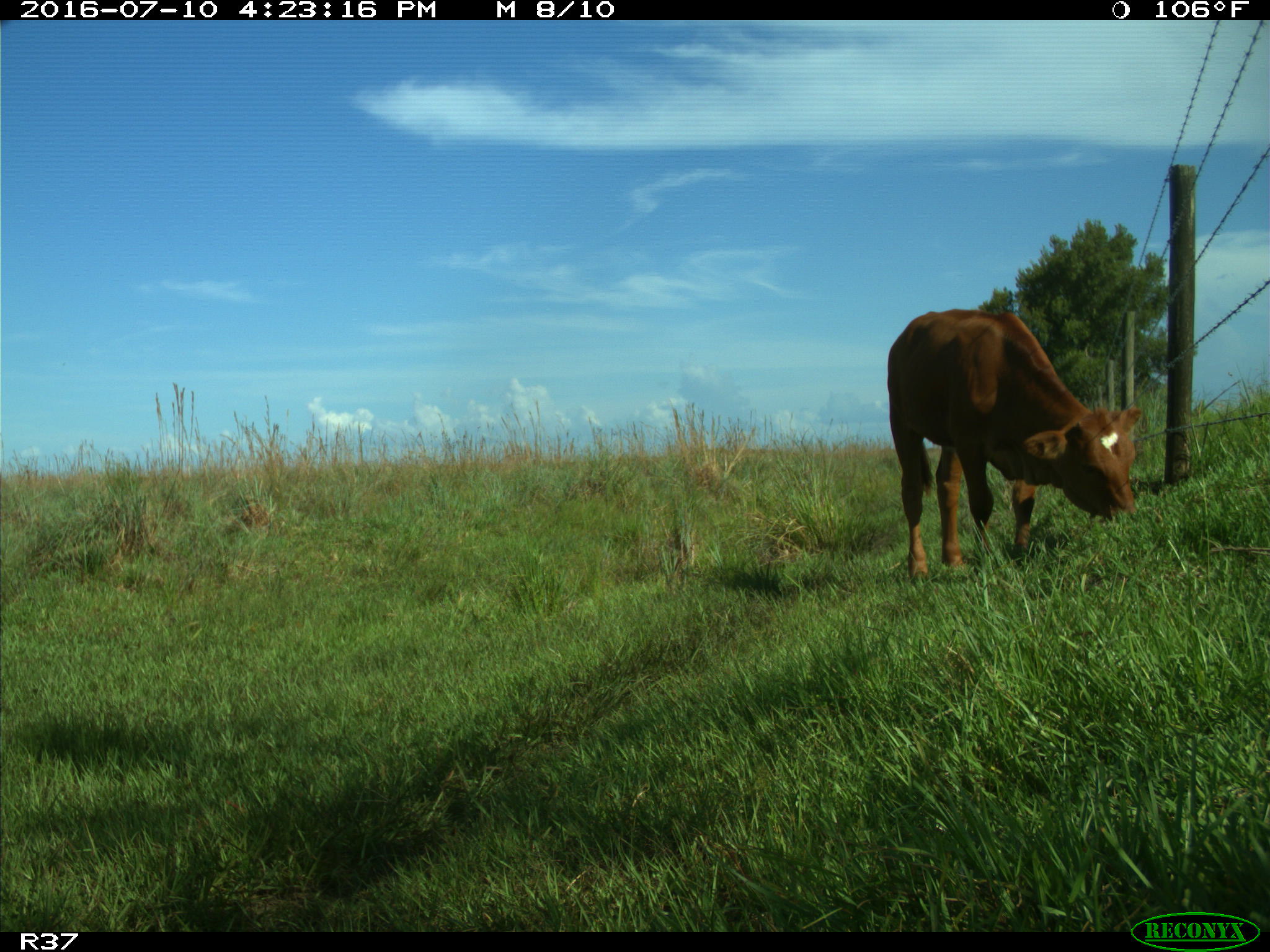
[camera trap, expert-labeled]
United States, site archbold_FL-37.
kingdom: Animalia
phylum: Chordata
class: Mammalia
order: Artiodactyla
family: Bovidae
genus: Bos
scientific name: Bos taurus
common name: domestic cow